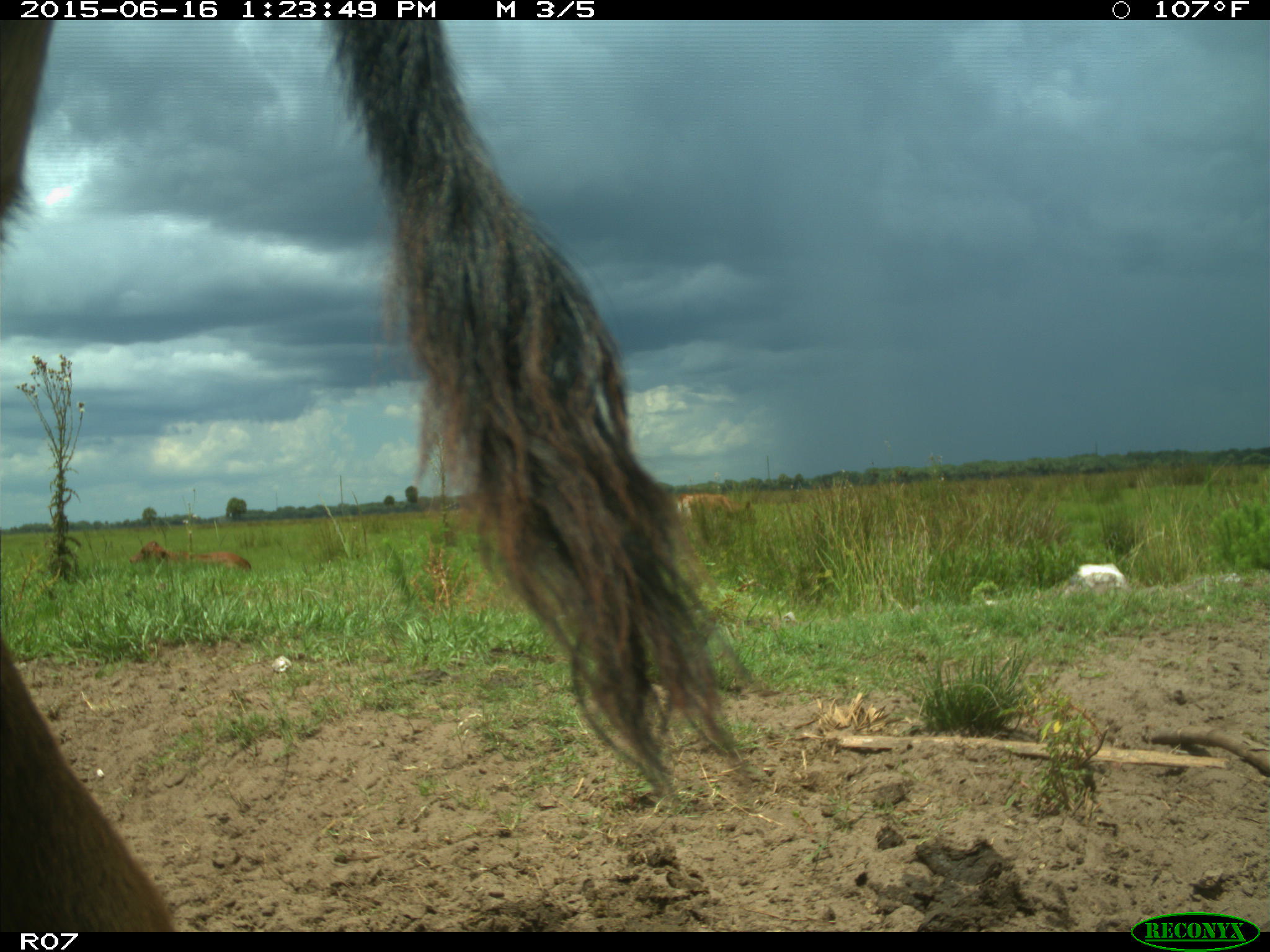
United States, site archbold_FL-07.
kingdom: Animalia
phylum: Chordata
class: Mammalia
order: Artiodactyla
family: Bovidae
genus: Bos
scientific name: Bos taurus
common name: domestic cow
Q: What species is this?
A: Bos taurus (domestic cow).